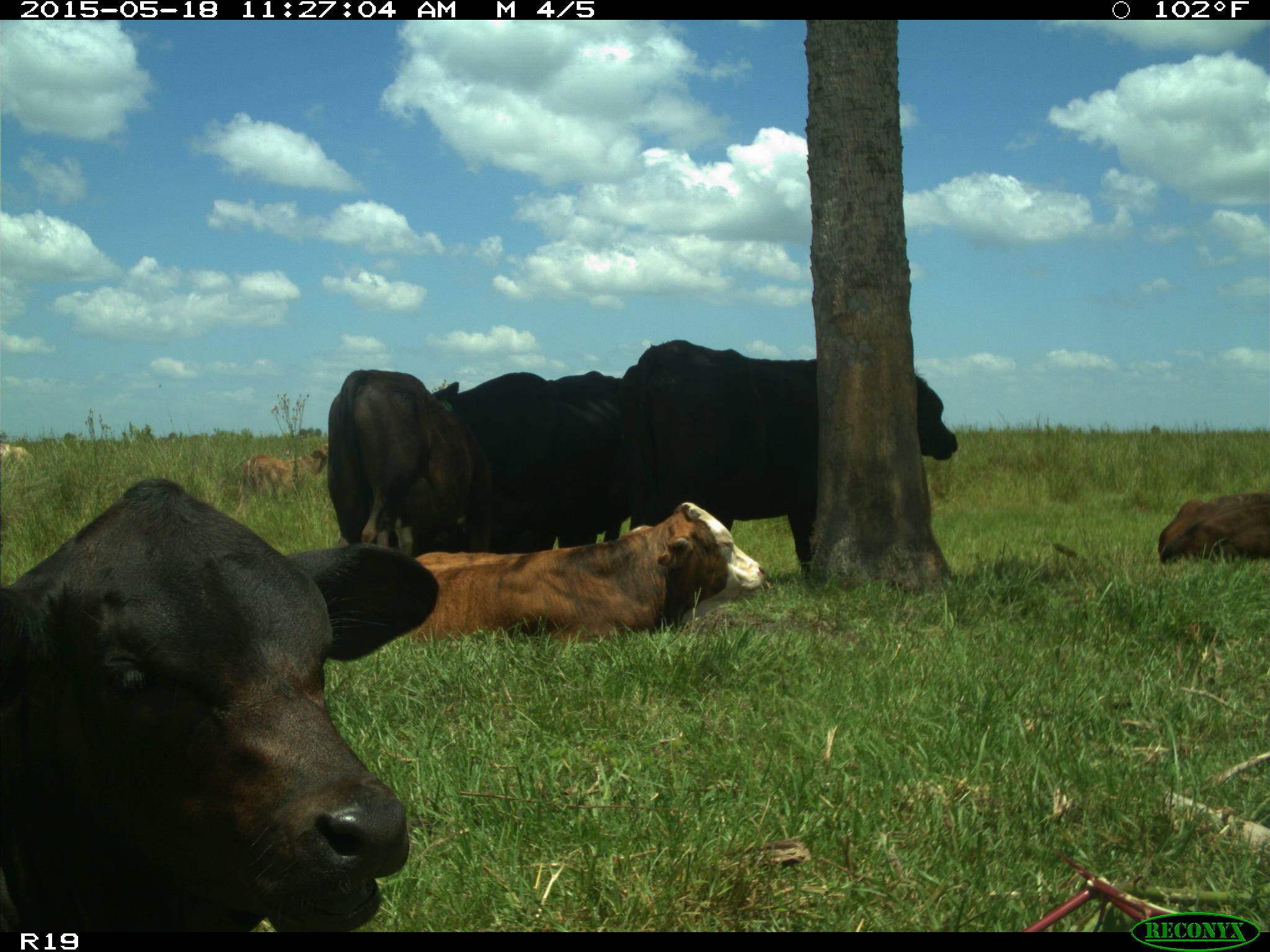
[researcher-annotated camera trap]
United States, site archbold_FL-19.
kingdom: Animalia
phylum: Chordata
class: Mammalia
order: Artiodactyla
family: Bovidae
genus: Bos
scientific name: Bos taurus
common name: domestic cow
Bos taurus (domestic cow).